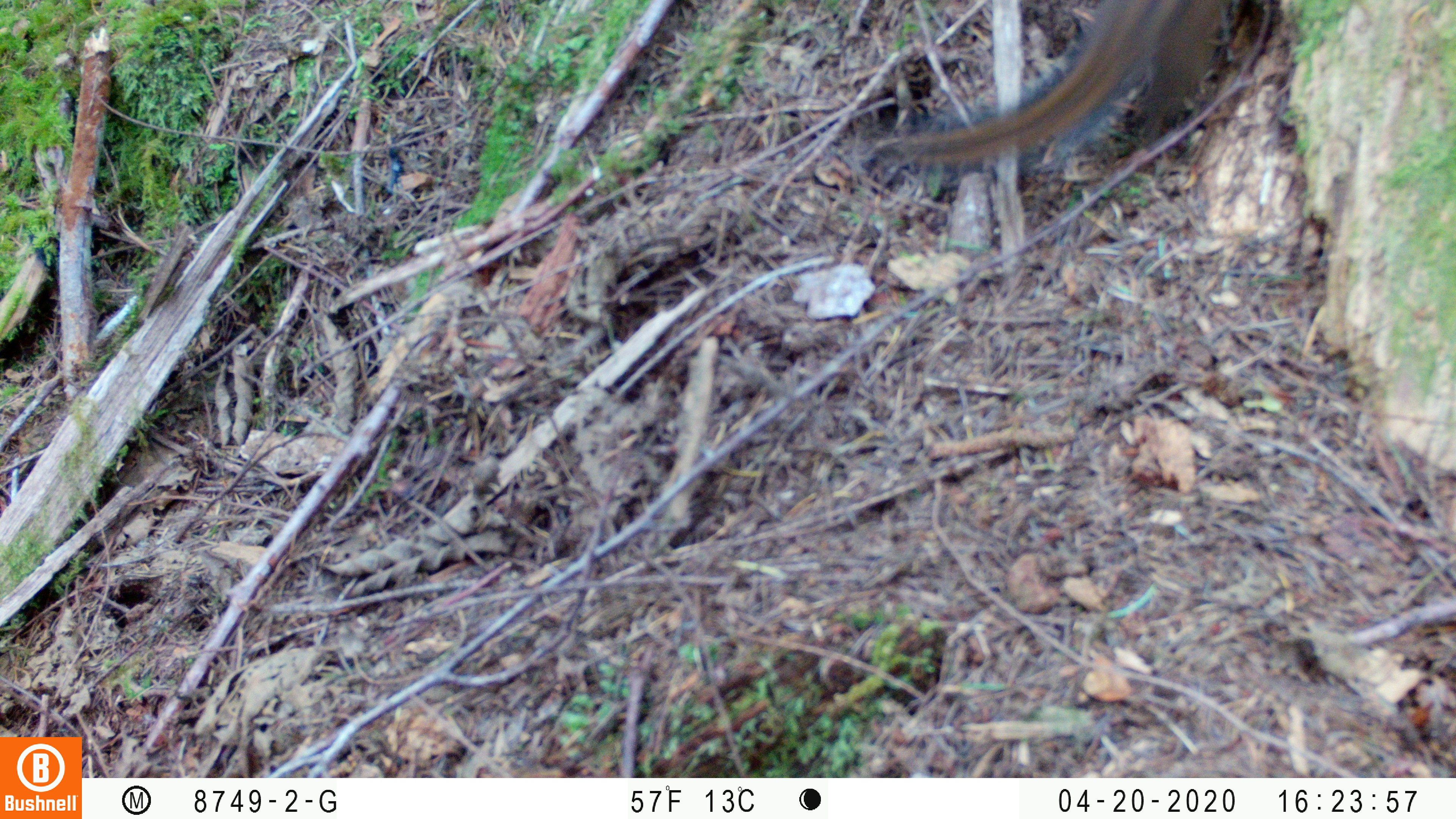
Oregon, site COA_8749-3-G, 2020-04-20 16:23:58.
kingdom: Animalia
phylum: Chordata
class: Mammalia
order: Rodentia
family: Sciuridae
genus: Neotamias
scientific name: Neotamias townsendii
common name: townsend's chipmunk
Townsend's chipmunk (Neotamias townsendii).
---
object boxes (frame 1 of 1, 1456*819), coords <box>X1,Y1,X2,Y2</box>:
townsend's chipmunk: <box>880,0,1229,183</box>